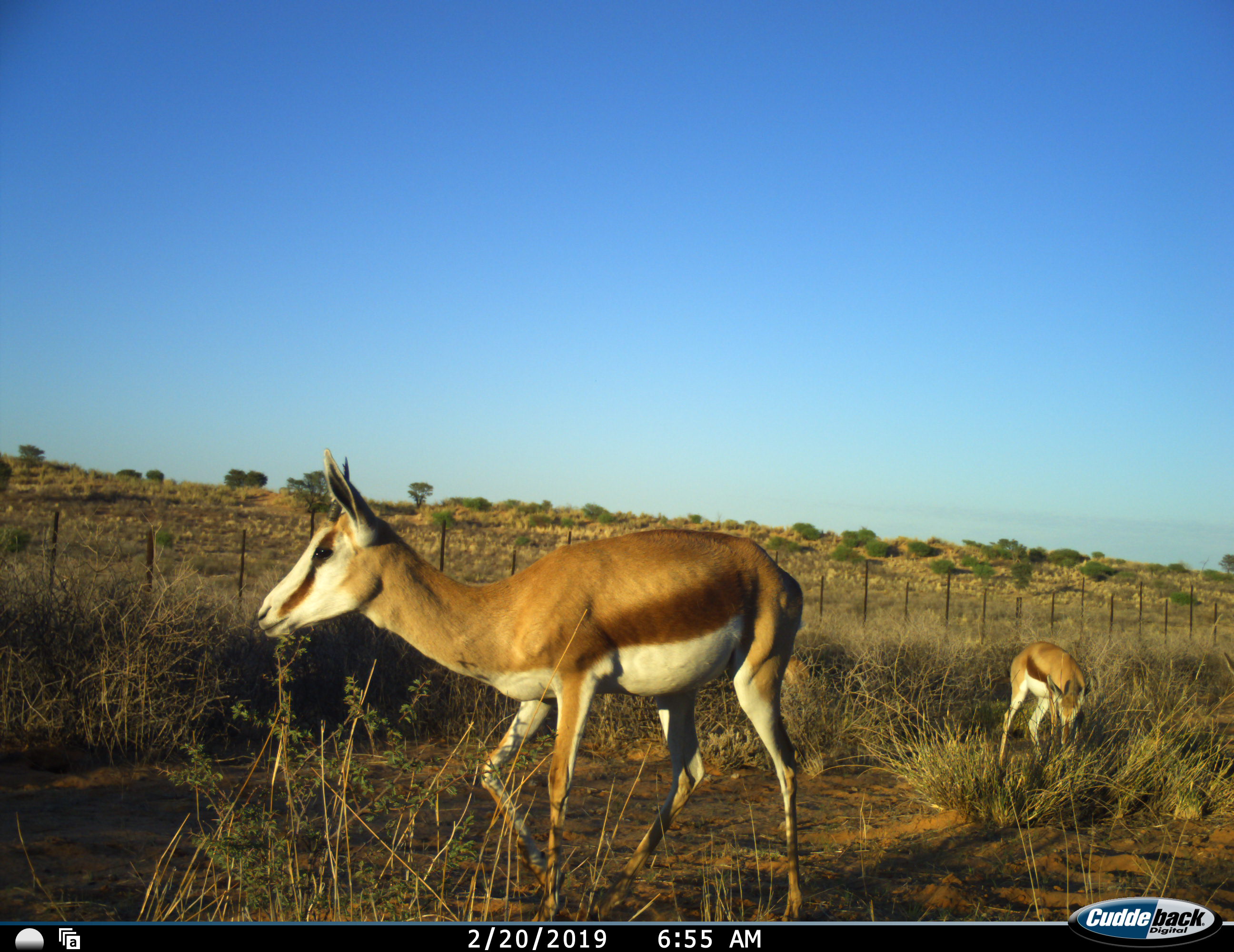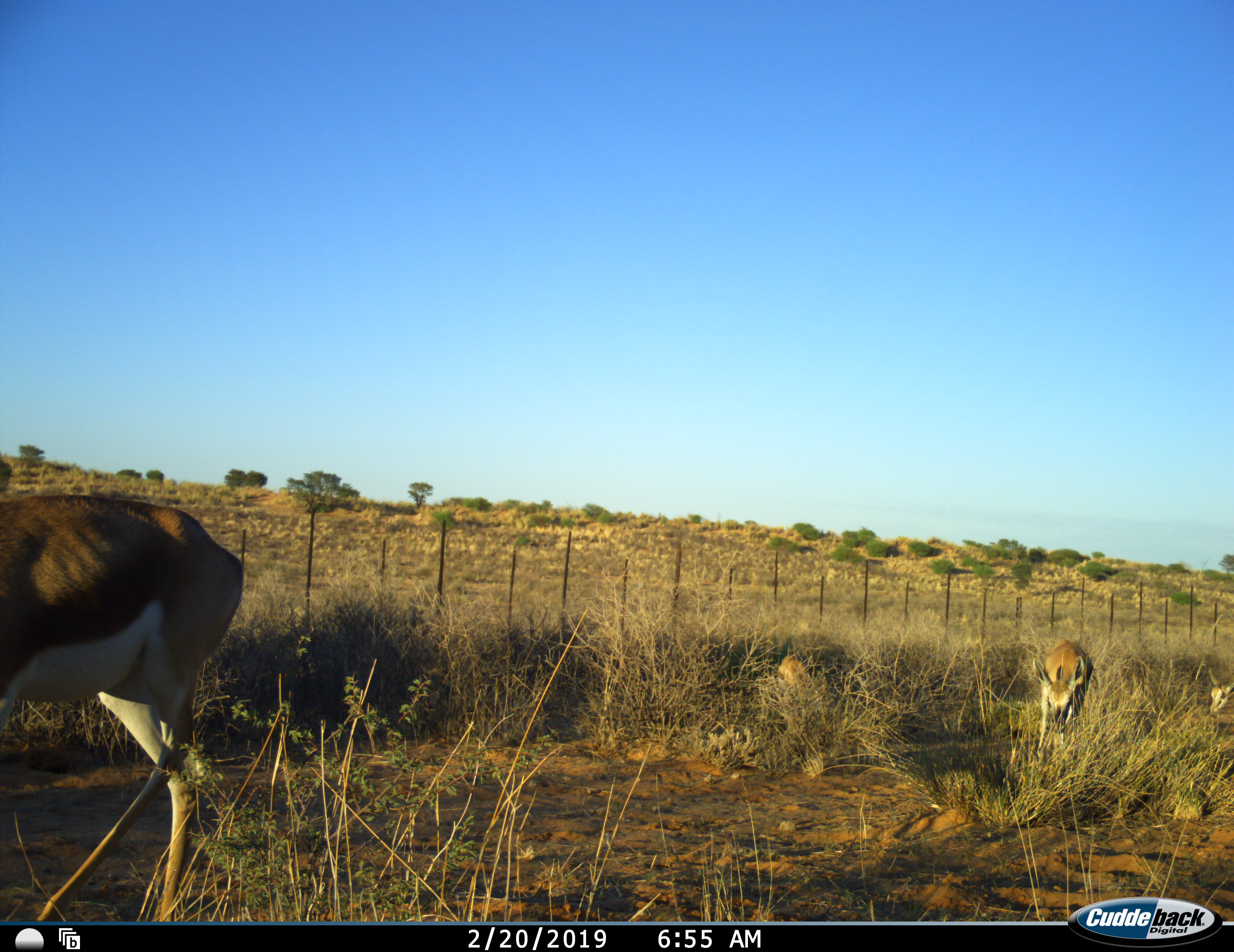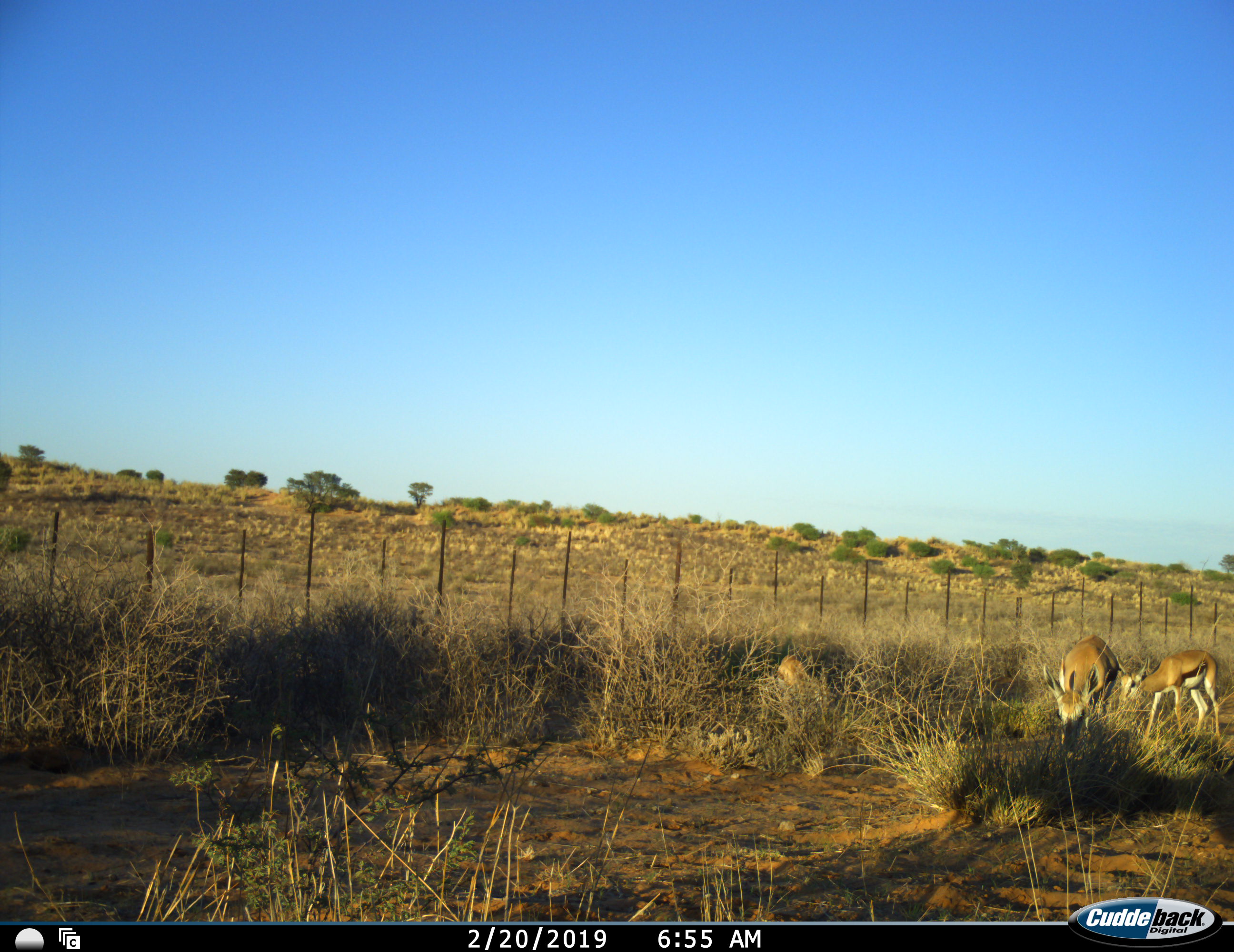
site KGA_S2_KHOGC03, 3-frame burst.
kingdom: Animalia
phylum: Chordata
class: Mammalia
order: Artiodactyla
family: Bovidae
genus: Antidorcas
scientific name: Antidorcas marsupialis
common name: springbok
Springbok (Antidorcas marsupialis), count 3. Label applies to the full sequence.